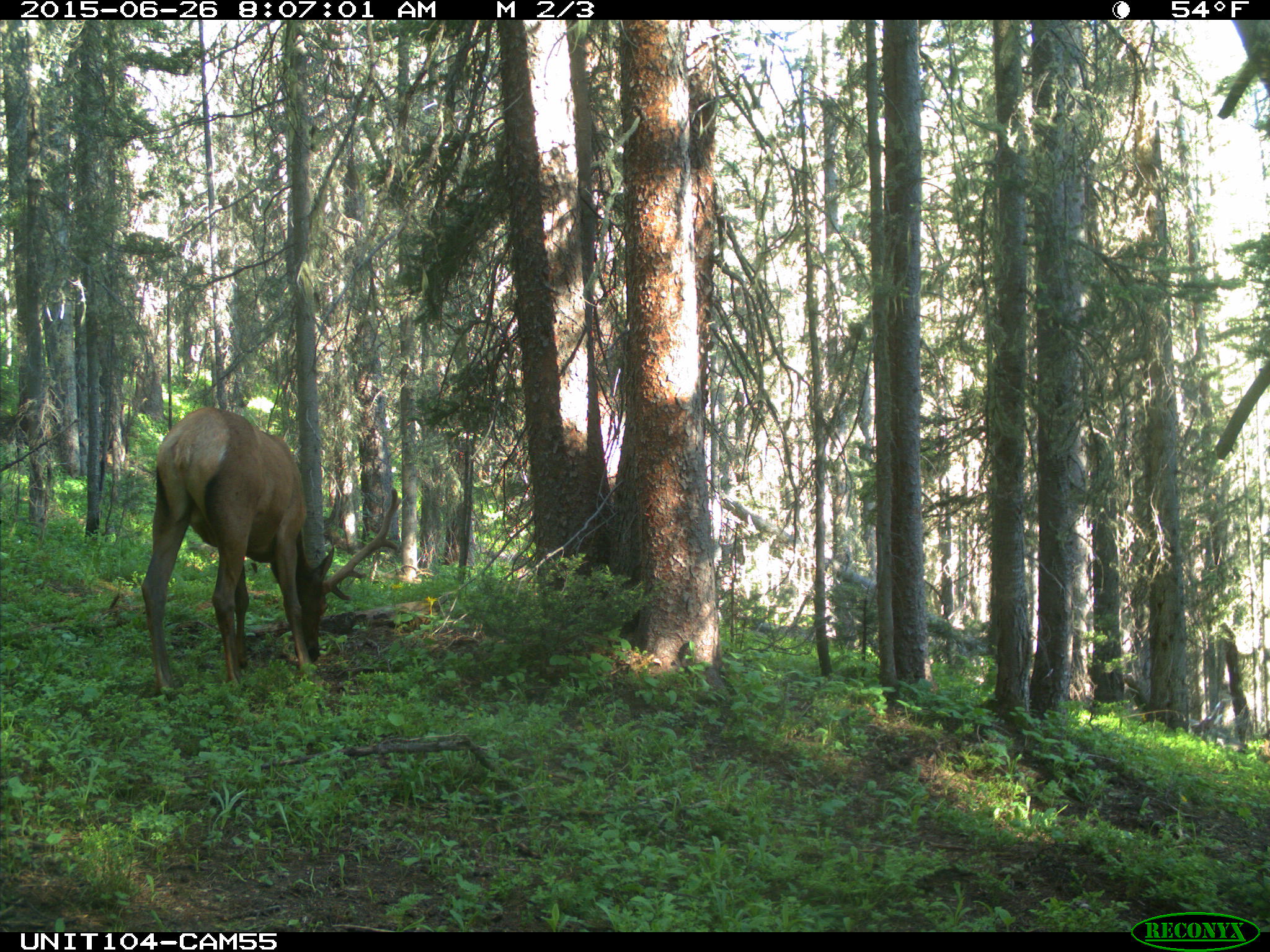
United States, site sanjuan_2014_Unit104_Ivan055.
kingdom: Animalia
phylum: Chordata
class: Mammalia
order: Artiodactyla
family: Cervidae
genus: Cervus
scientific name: Cervus elaphus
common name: red deer